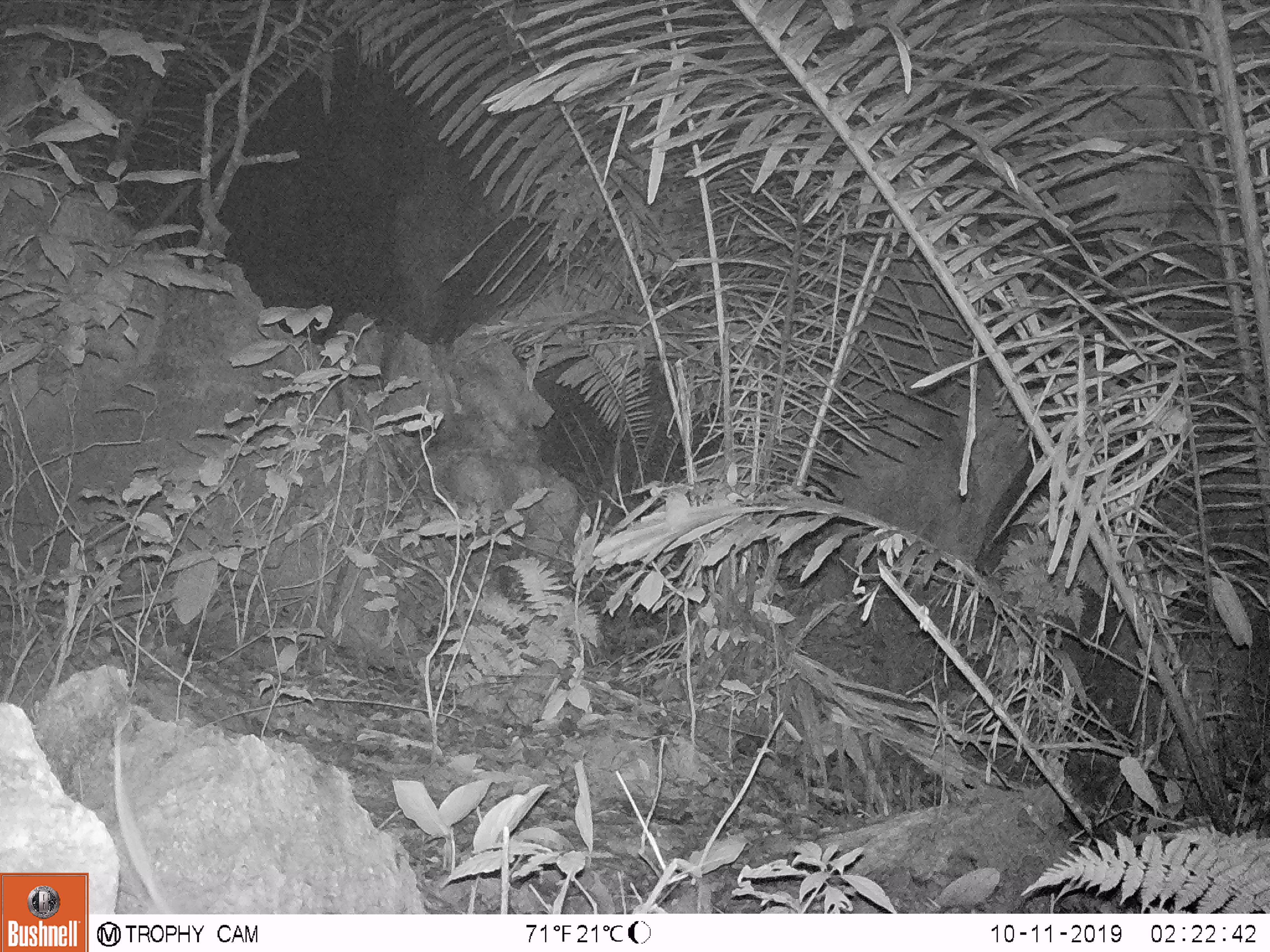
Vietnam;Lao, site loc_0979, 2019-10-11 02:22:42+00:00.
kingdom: Animalia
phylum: Chordata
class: Mammalia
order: Rodentia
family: Muridae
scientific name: Muridae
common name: old-world mice and rats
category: unidentified murid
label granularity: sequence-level